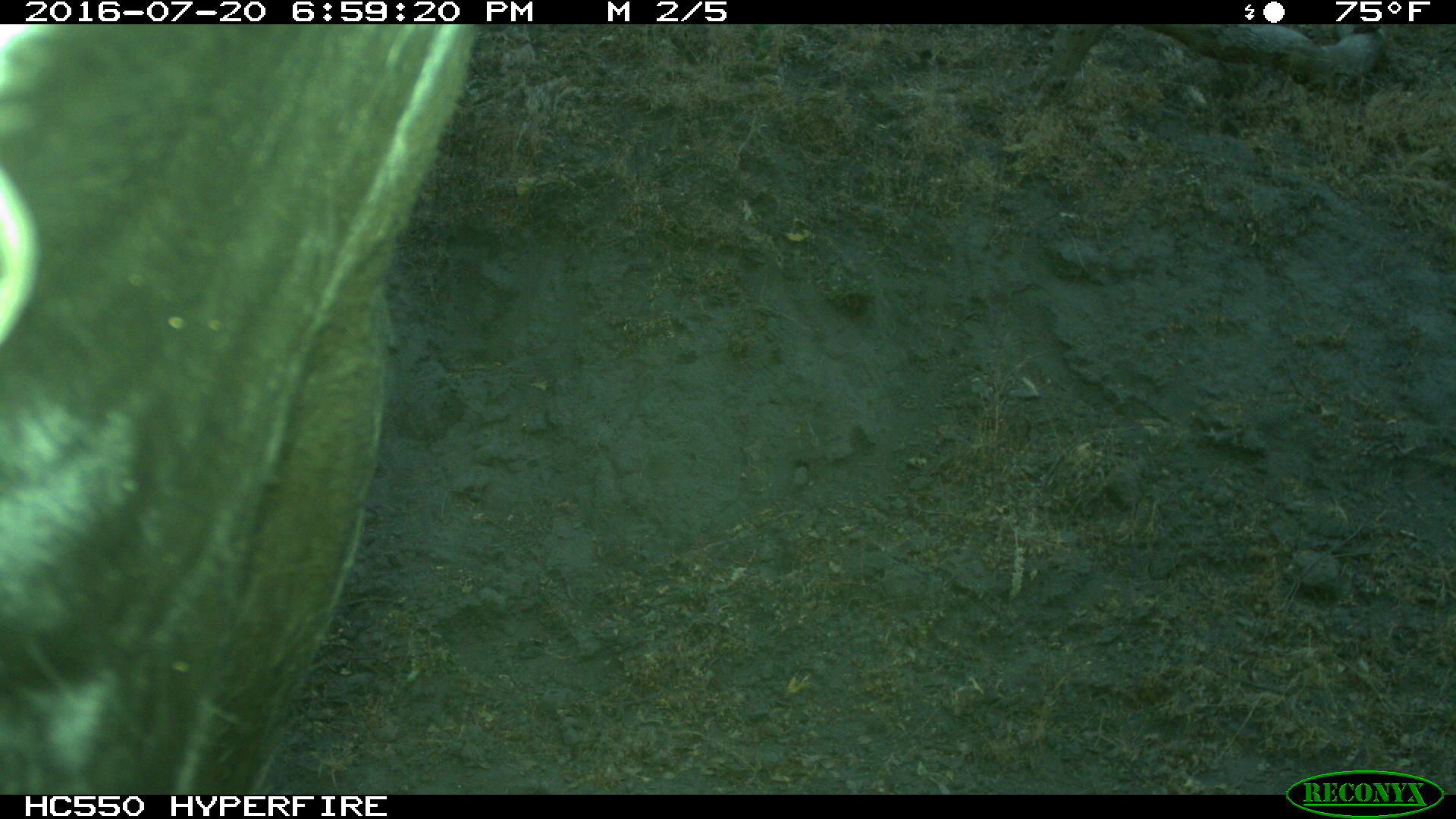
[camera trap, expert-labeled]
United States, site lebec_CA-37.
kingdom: Animalia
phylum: Chordata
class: Mammalia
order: Artiodactyla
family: Bovidae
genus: Bos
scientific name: Bos taurus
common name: domestic cow